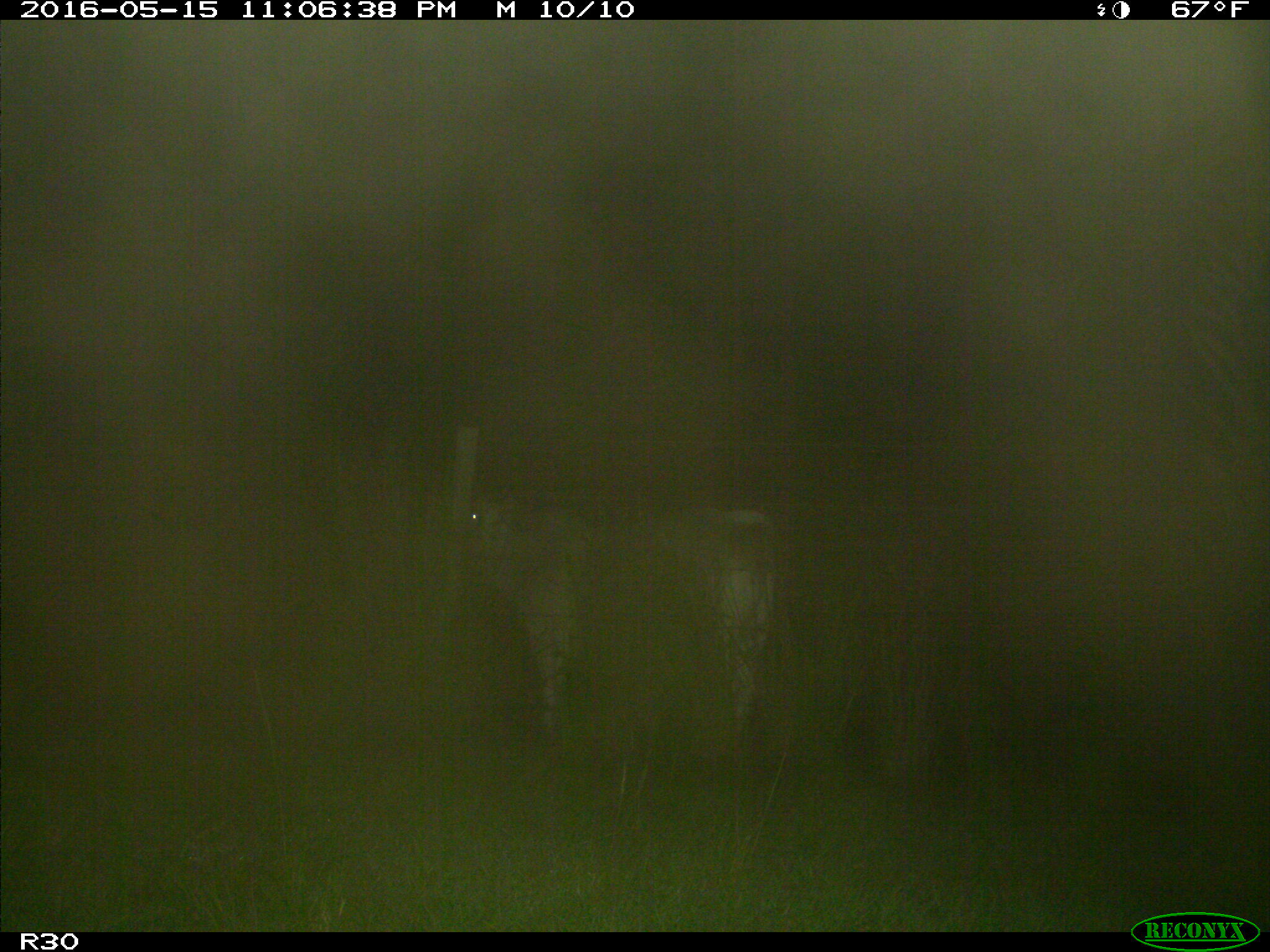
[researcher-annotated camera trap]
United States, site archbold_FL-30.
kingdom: Animalia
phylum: Chordata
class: Mammalia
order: Artiodactyla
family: Bovidae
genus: Bos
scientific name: Bos taurus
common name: domestic cow